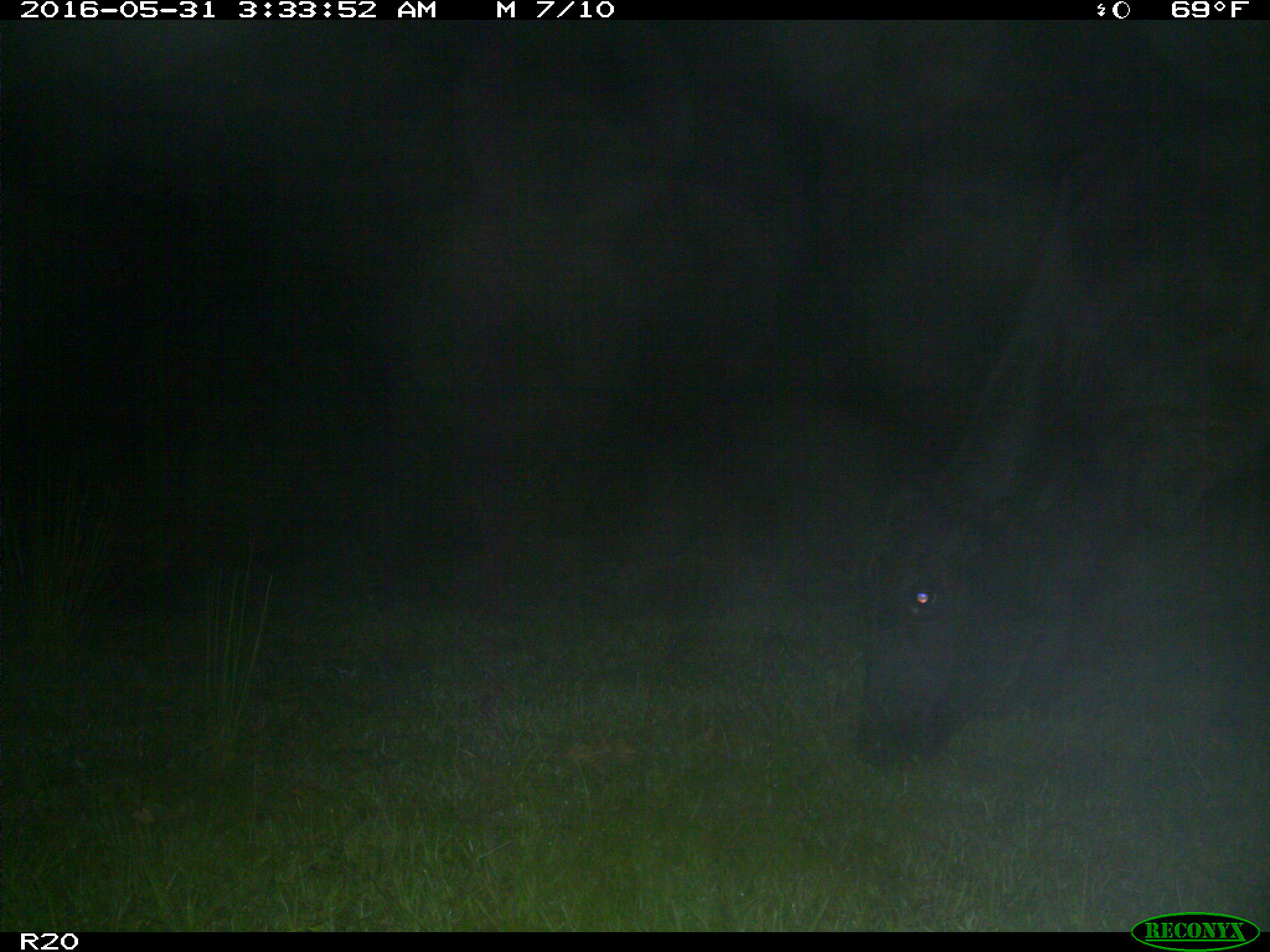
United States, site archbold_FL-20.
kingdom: Animalia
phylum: Chordata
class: Mammalia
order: Artiodactyla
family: Bovidae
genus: Bos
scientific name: Bos taurus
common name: domestic cow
Bos taurus (domestic cow).